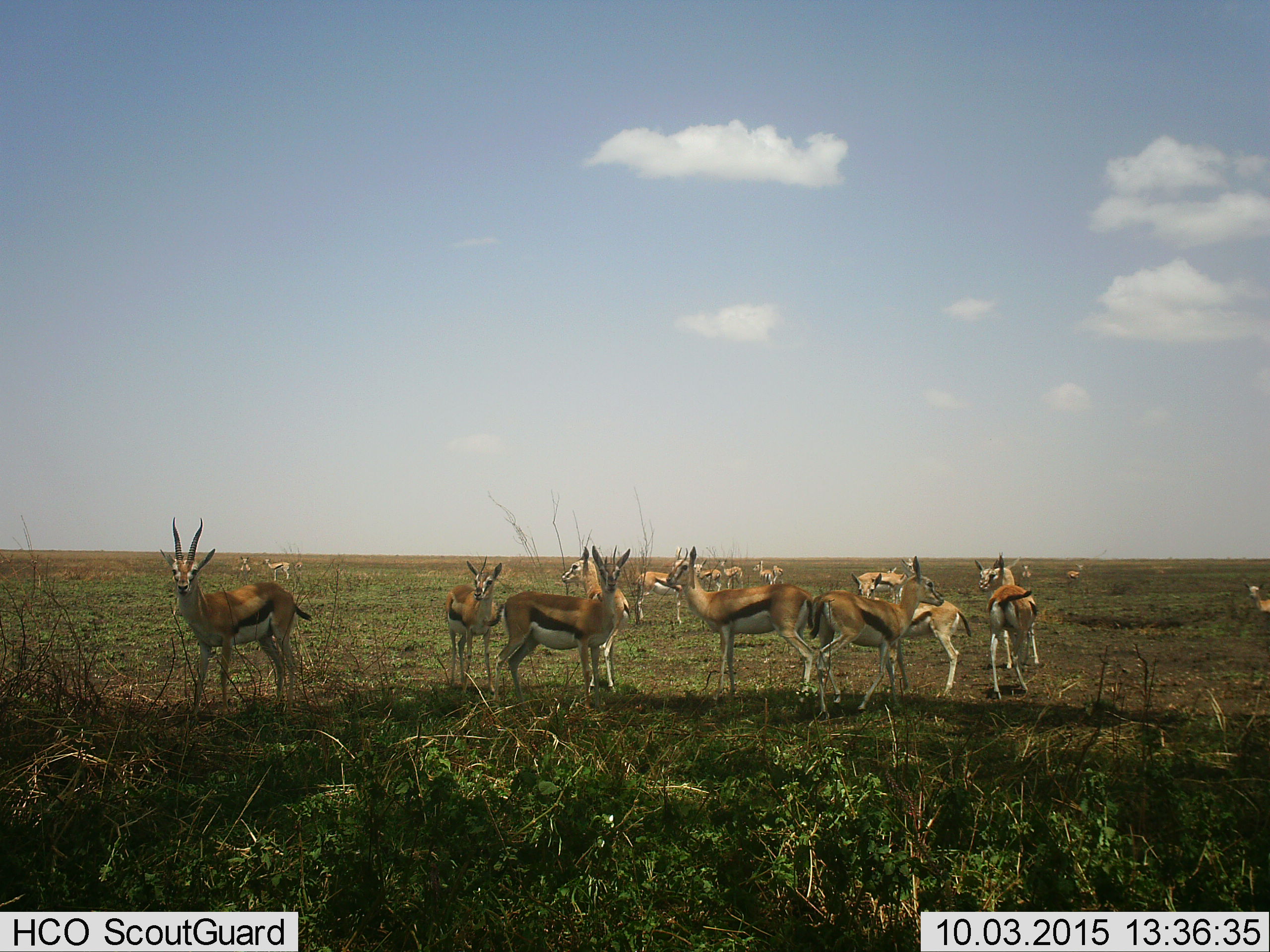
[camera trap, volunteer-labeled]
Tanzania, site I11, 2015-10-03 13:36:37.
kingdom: Animalia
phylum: Chordata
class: Mammalia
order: Artiodactyla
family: Bovidae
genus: Eudorcas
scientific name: Eudorcas thomsonii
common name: thomson's gazelle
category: gazellethomsons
Gazellethomsons (thomson's gazelle) (Eudorcas thomsonii), count 11-50. Behavior (volunteer vote fractions): standing 89%, resting 11%, moving 11%, interacting 11%. Young present (vote fraction): 0%. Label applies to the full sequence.